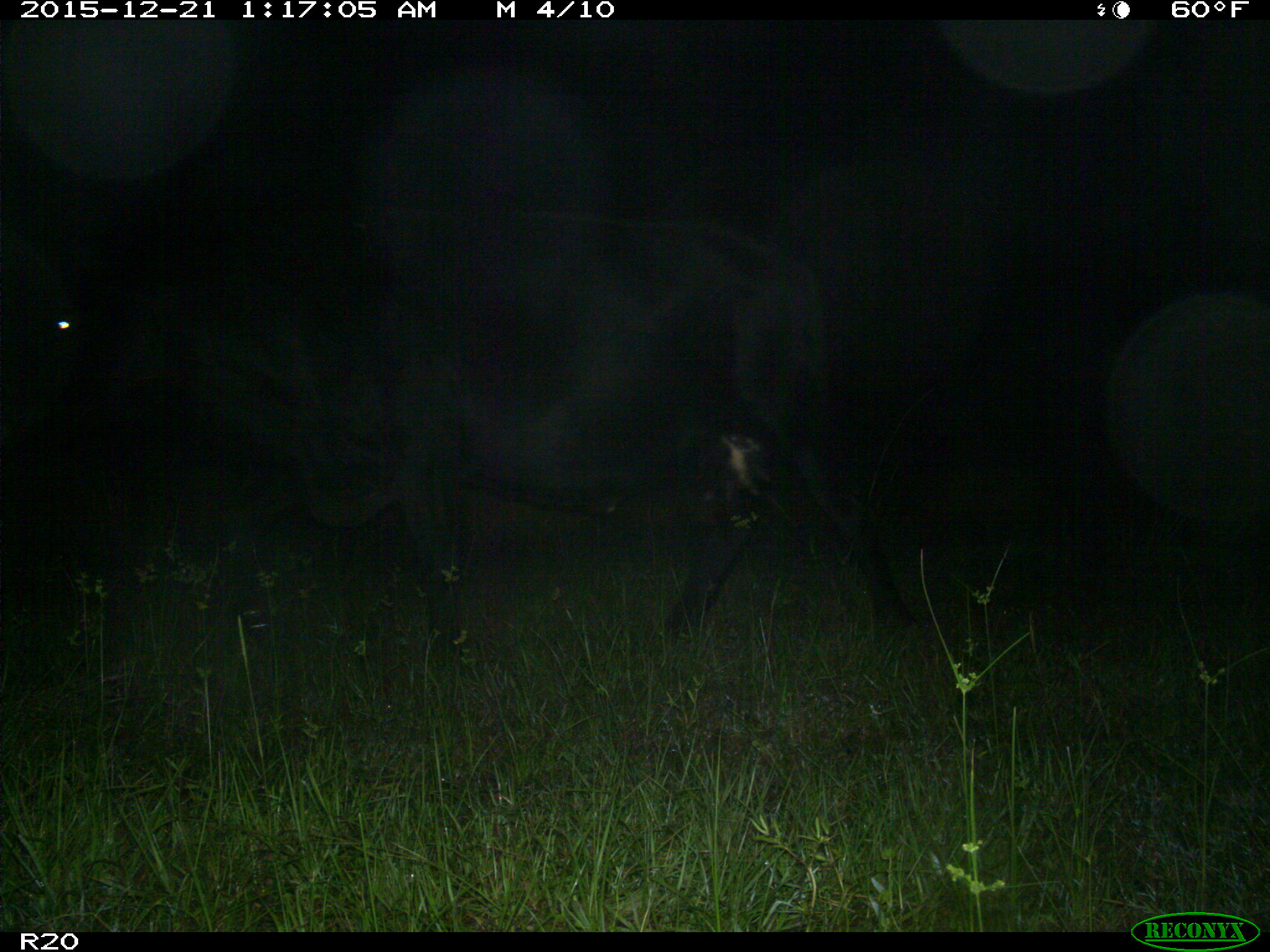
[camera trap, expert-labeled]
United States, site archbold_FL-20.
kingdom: Animalia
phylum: Chordata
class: Mammalia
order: Artiodactyla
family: Bovidae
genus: Bos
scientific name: Bos taurus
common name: domestic cow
Bos taurus (domestic cow).